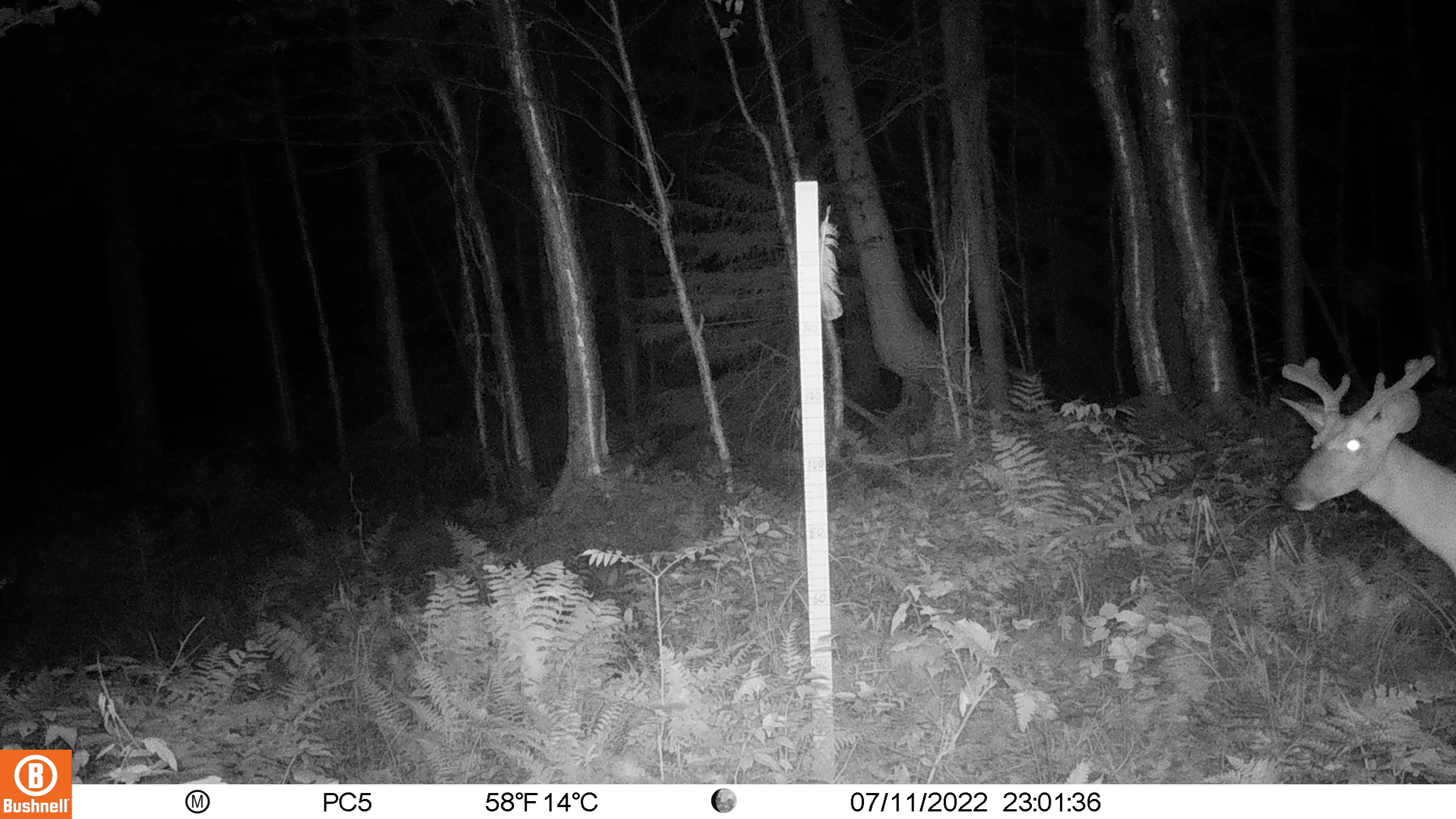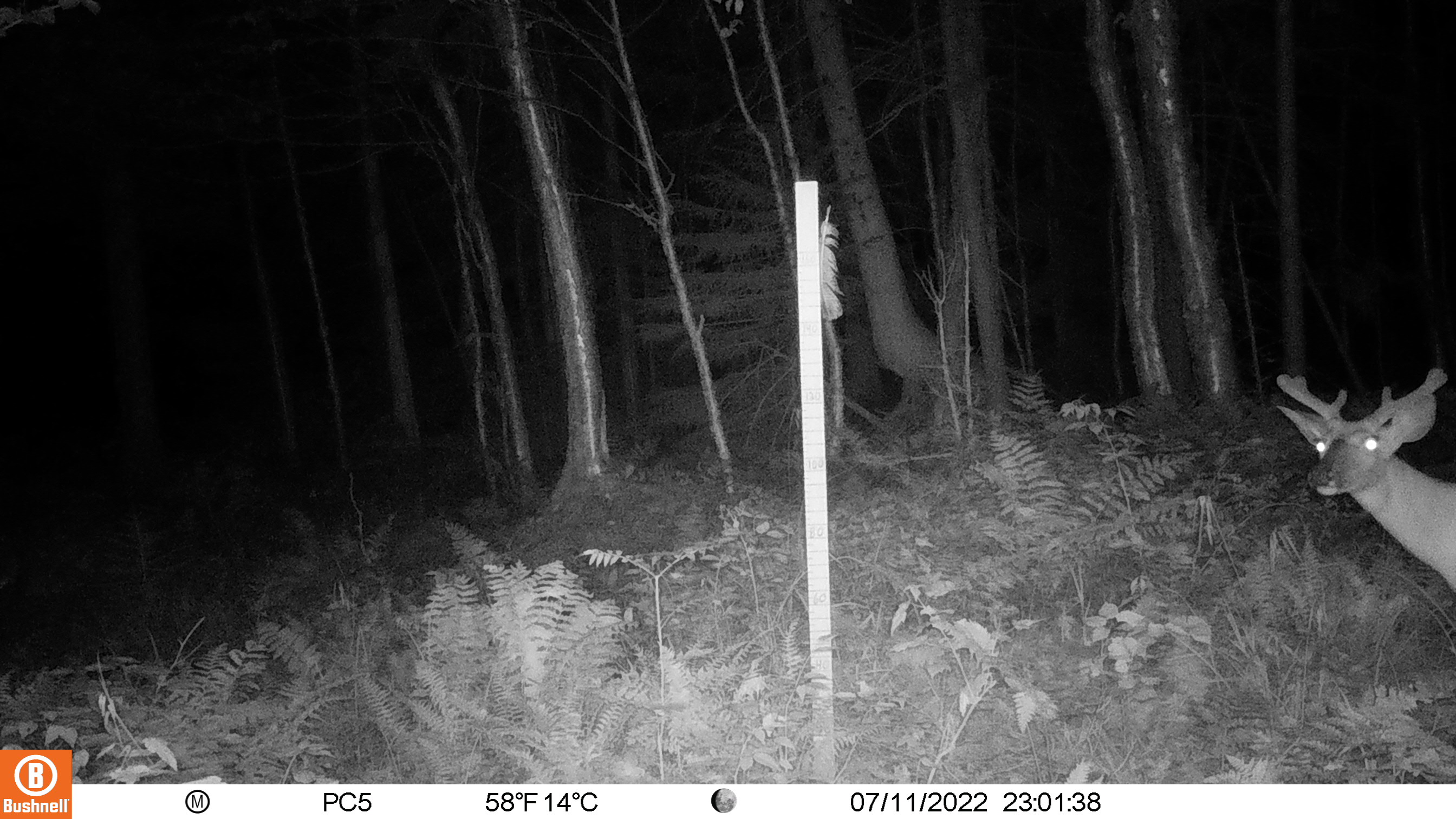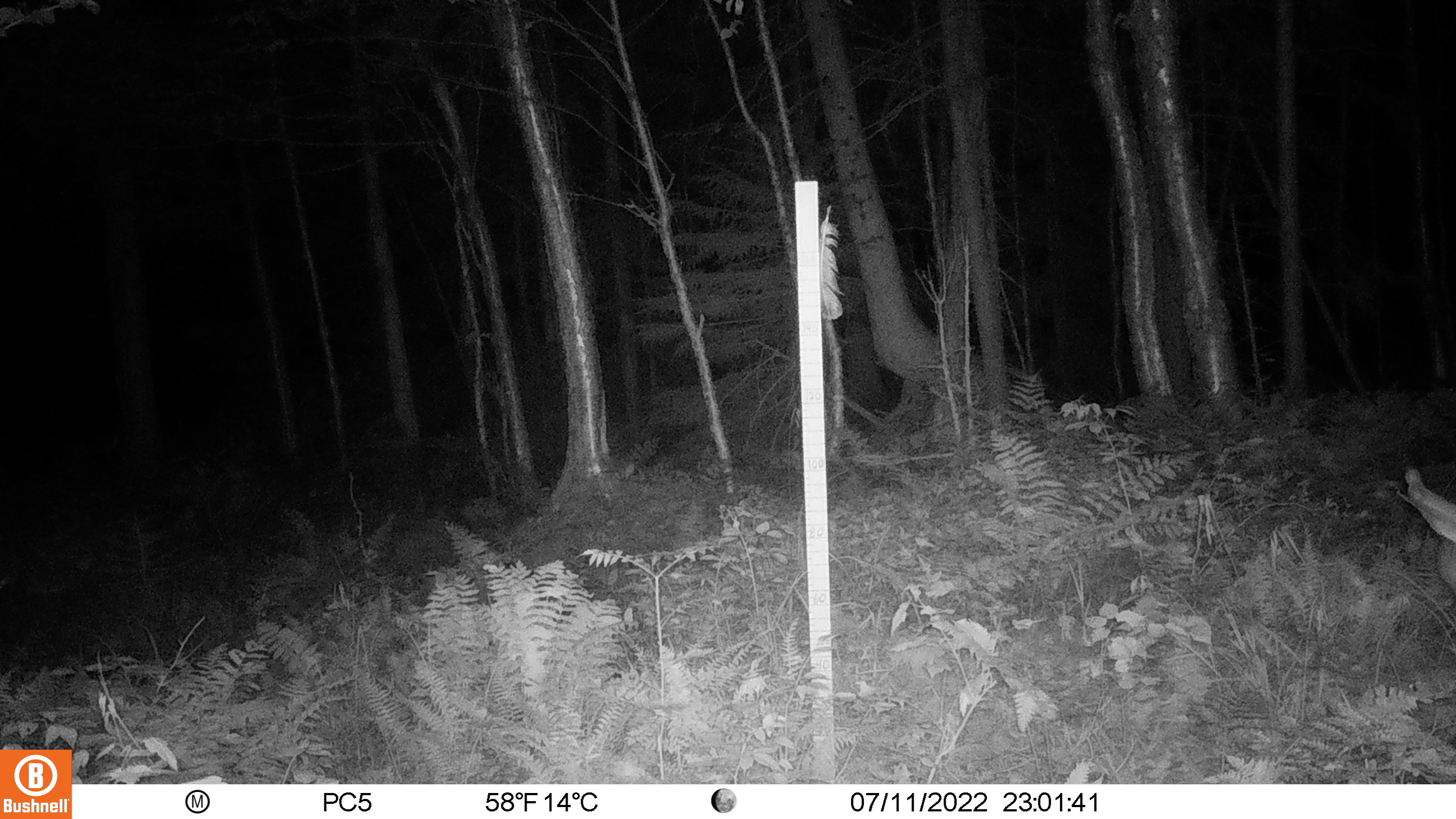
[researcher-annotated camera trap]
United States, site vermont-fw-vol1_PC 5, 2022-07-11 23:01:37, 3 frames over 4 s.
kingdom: Animalia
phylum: Chordata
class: Mammalia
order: Artiodactyla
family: Cervidae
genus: Odocoileus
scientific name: Odocoileus virginianus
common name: white-tailed deer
White-tailed deer (Odocoileus virginianus).